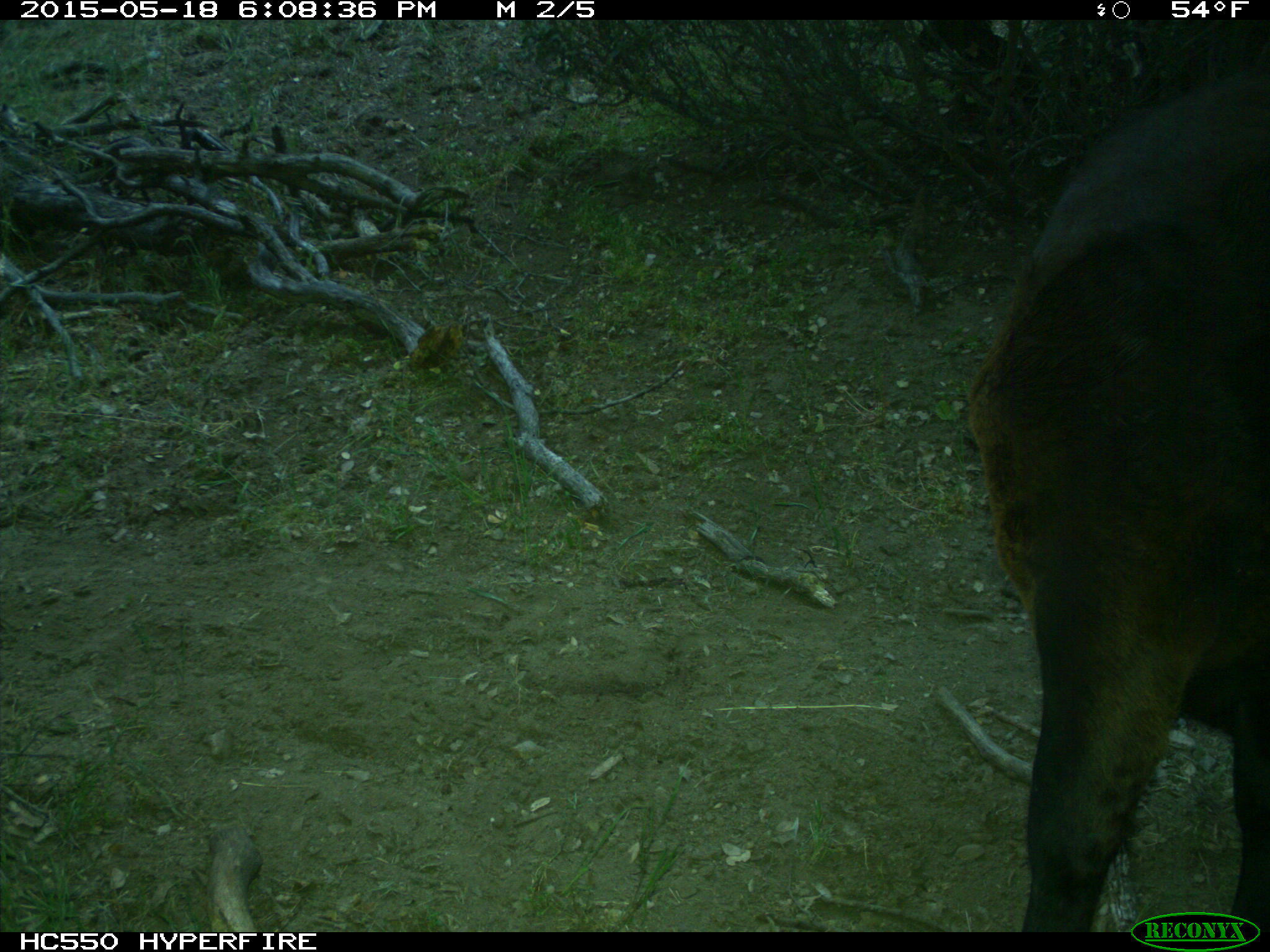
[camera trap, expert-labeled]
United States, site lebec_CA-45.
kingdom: Animalia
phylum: Chordata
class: Mammalia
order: Artiodactyla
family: Bovidae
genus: Bos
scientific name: Bos taurus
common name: domestic cow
Bos taurus (domestic cow).